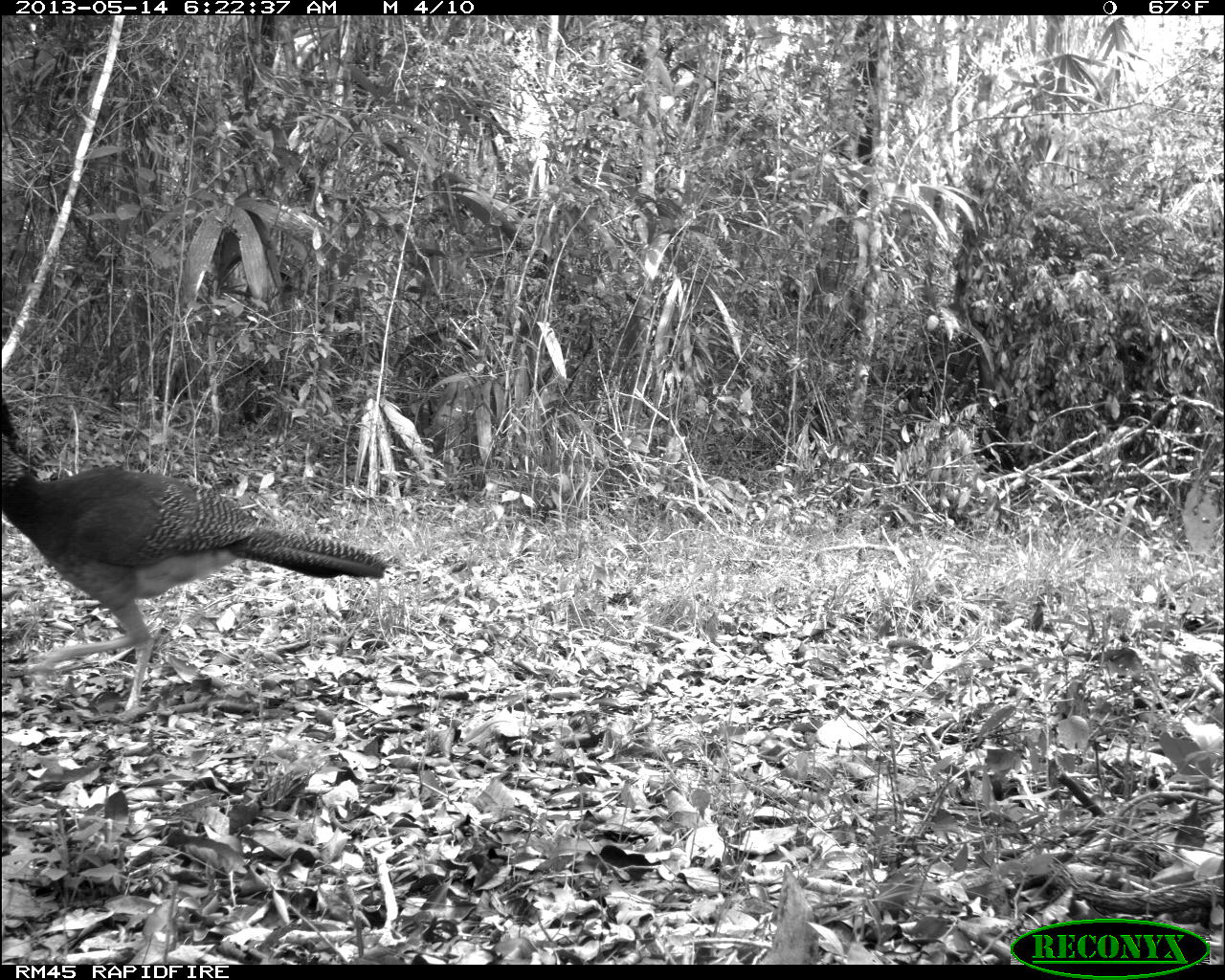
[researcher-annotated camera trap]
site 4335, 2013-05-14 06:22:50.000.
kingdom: Animalia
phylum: Chordata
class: Aves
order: Galliformes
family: Cracidae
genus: Crax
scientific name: Crax rubra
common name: great curassow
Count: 2.